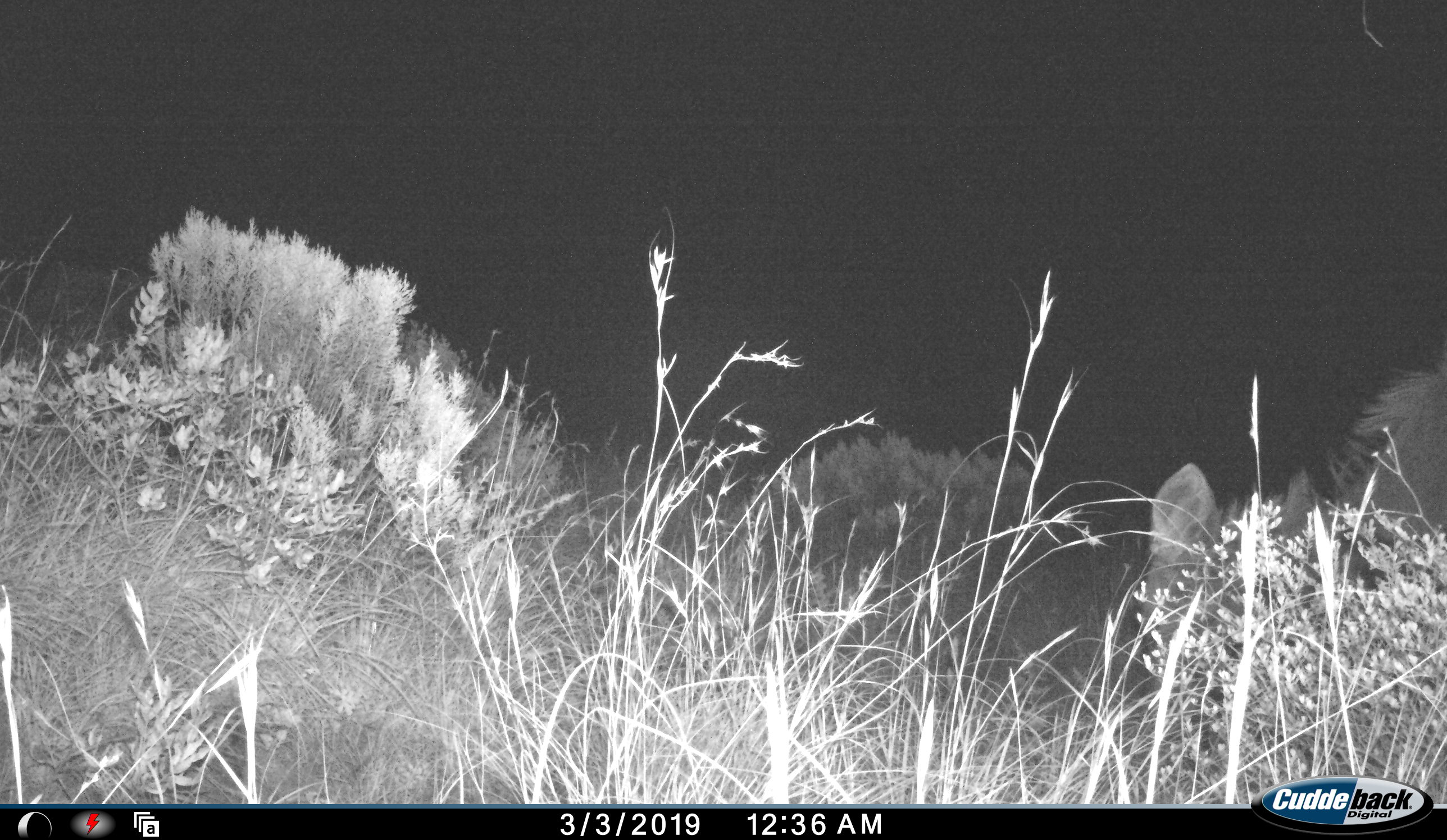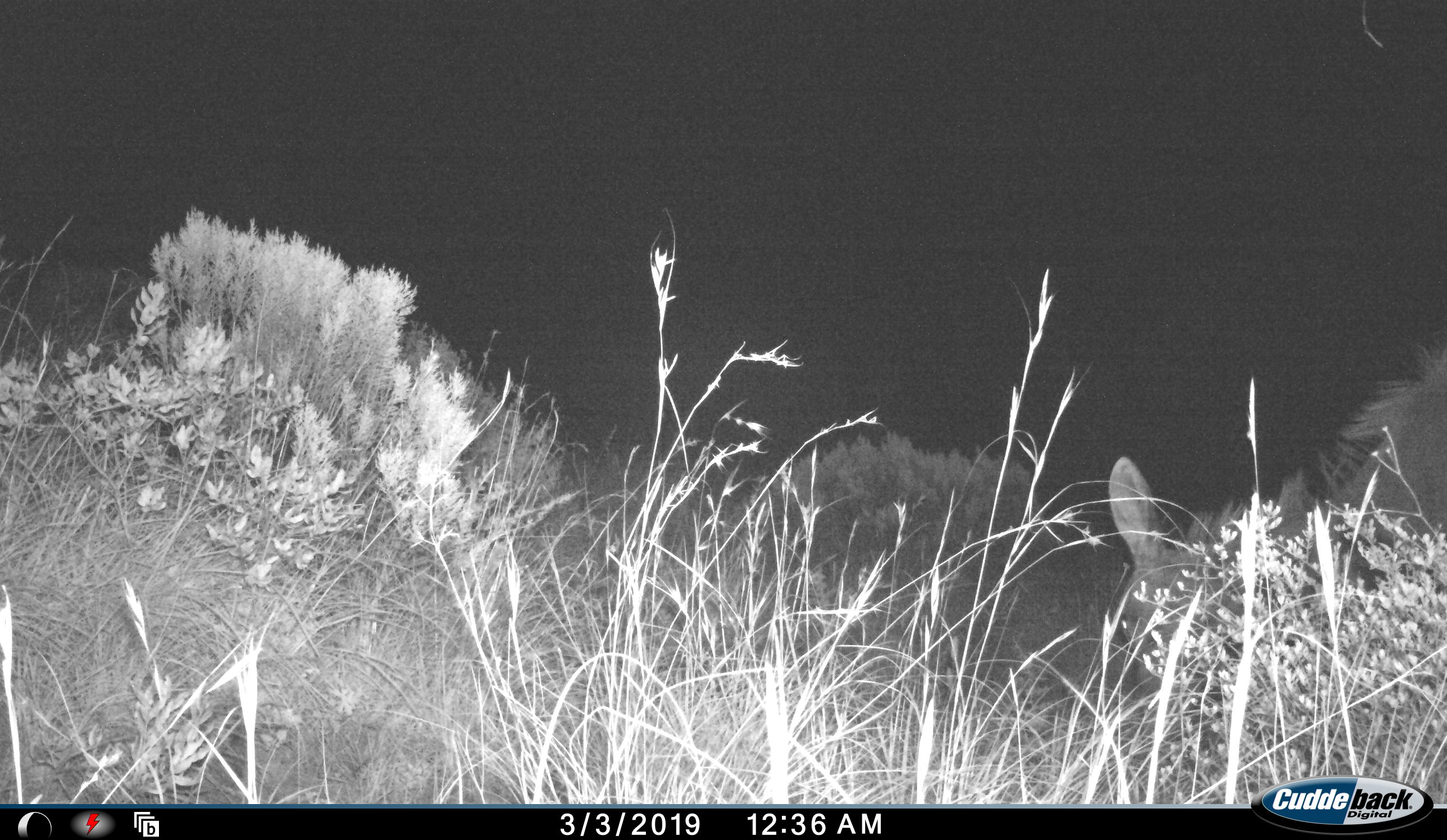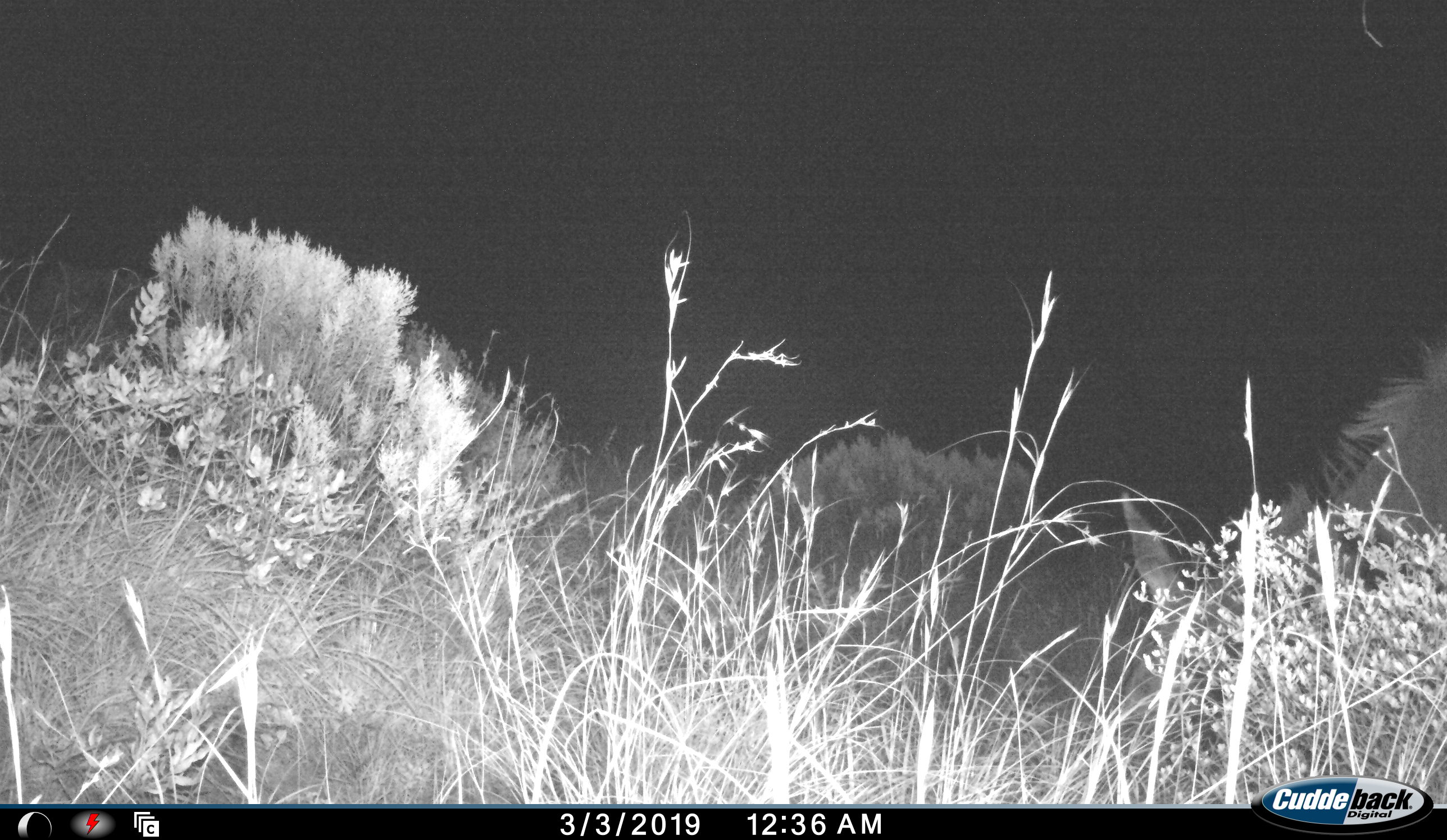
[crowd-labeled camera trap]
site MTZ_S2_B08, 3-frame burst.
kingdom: Animalia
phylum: Chordata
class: Mammalia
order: Artiodactyla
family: Bovidae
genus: Tragelaphus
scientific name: Tragelaphus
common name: kudu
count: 1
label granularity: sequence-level